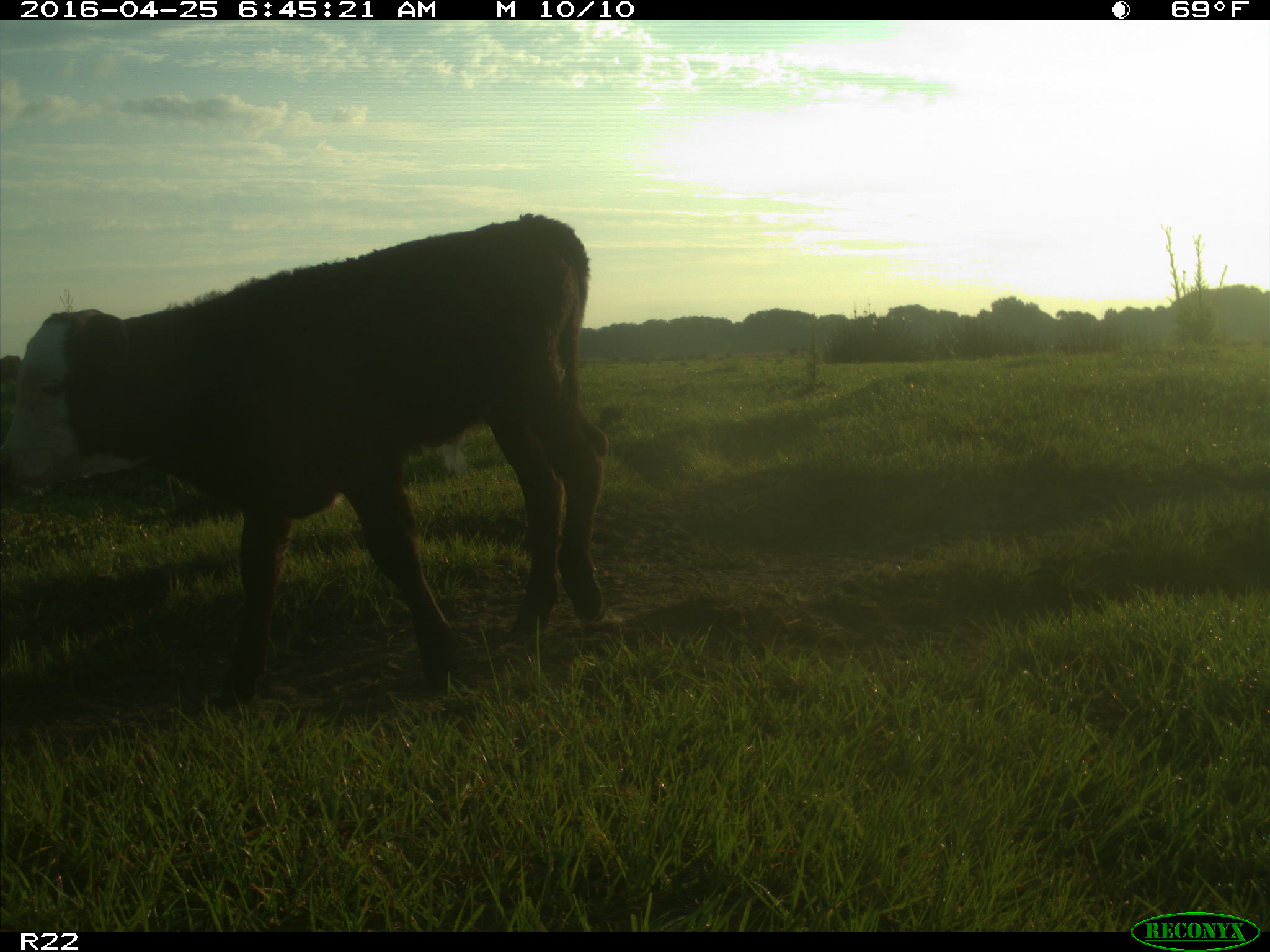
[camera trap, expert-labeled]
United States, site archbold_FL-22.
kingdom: Animalia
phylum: Chordata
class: Mammalia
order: Artiodactyla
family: Bovidae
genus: Bos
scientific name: Bos taurus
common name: domestic cow